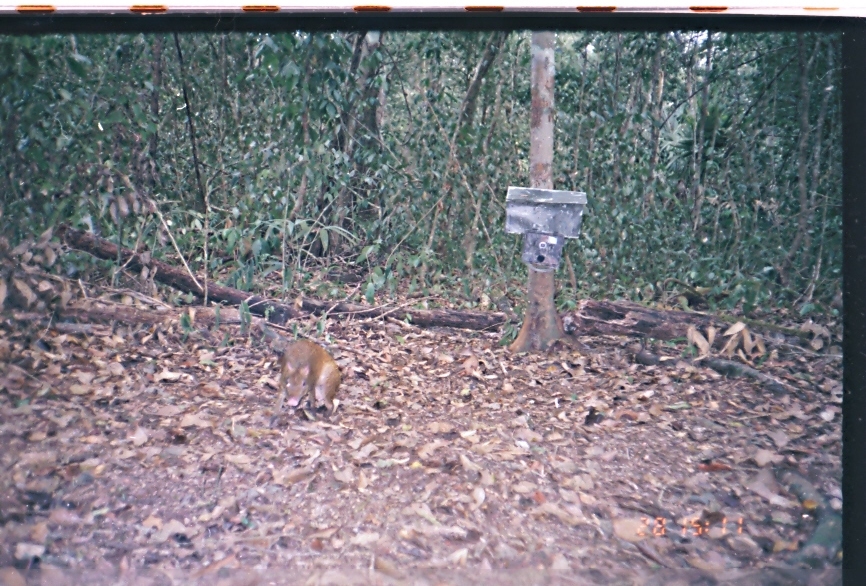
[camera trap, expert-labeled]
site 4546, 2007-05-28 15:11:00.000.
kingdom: Animalia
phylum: Chordata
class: Mammalia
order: Rodentia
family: Dasyproctidae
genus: Dasyprocta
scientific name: Dasyprocta punctata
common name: central american agouti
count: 1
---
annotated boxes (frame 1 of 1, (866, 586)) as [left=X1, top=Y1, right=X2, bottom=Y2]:
dasyprocta punctata: [left=267, top=337, right=341, bottom=418]